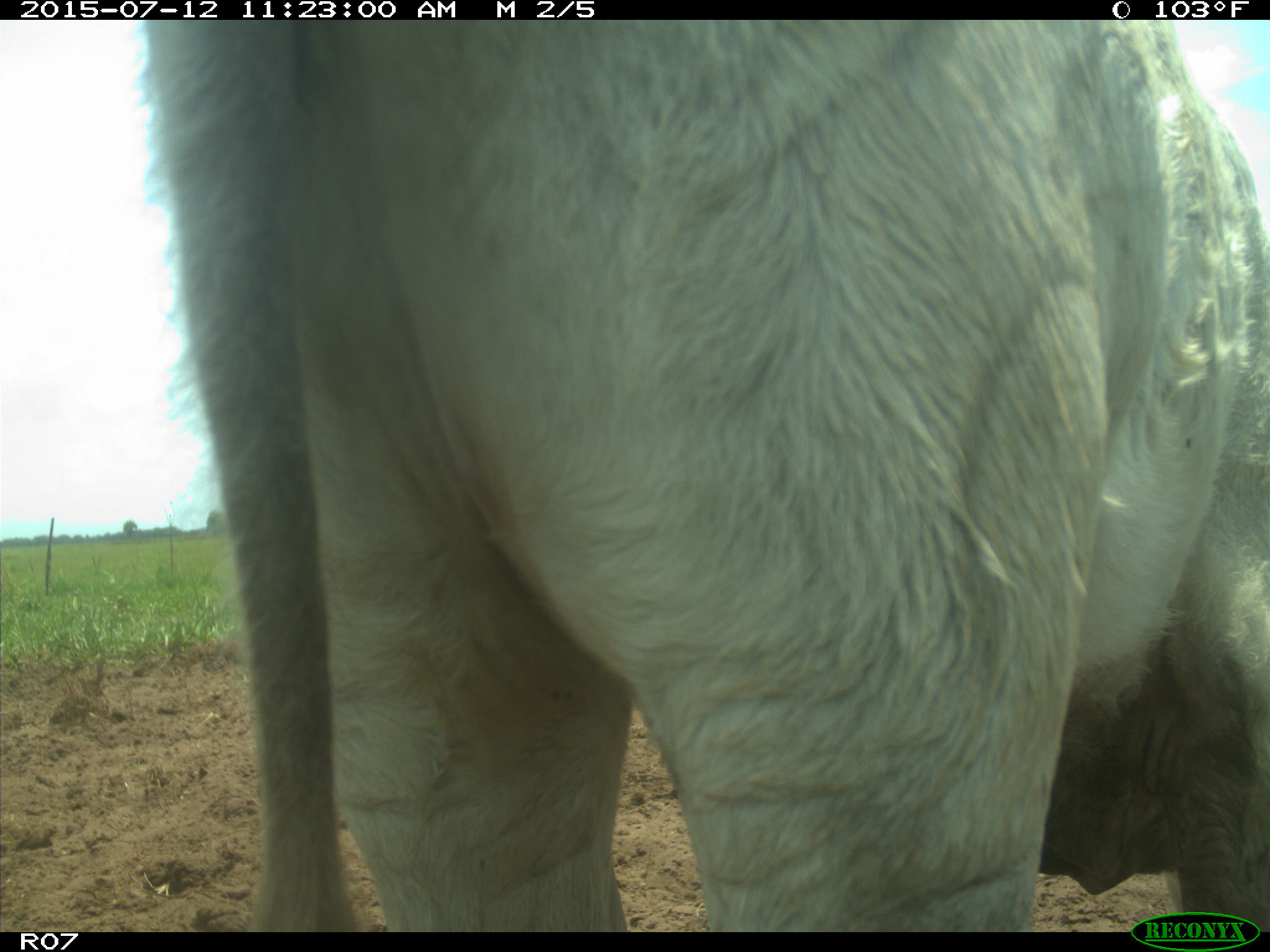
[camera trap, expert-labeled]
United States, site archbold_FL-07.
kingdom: Animalia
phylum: Chordata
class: Mammalia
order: Artiodactyla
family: Bovidae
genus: Bos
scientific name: Bos taurus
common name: domestic cow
Bos taurus (domestic cow).